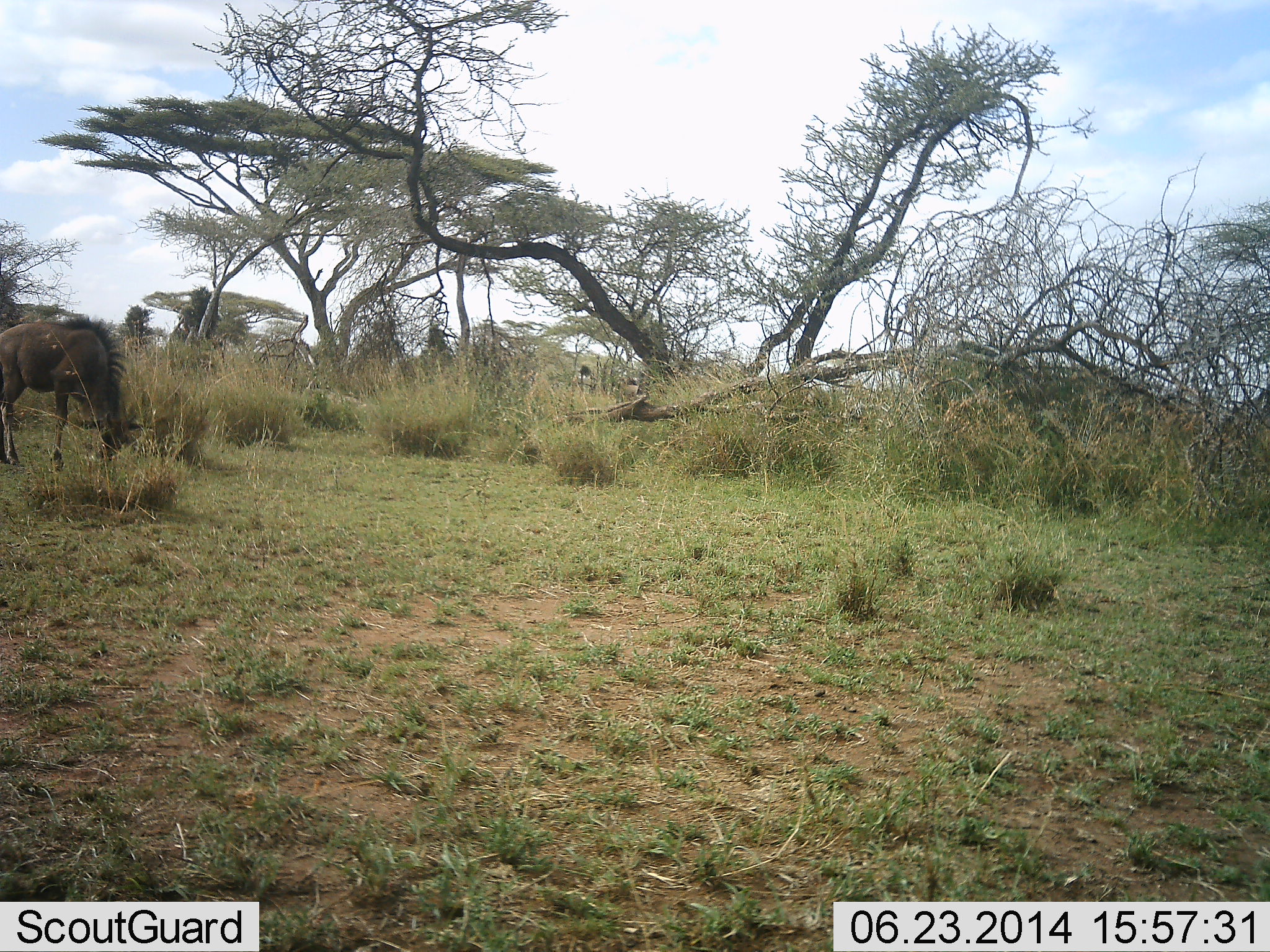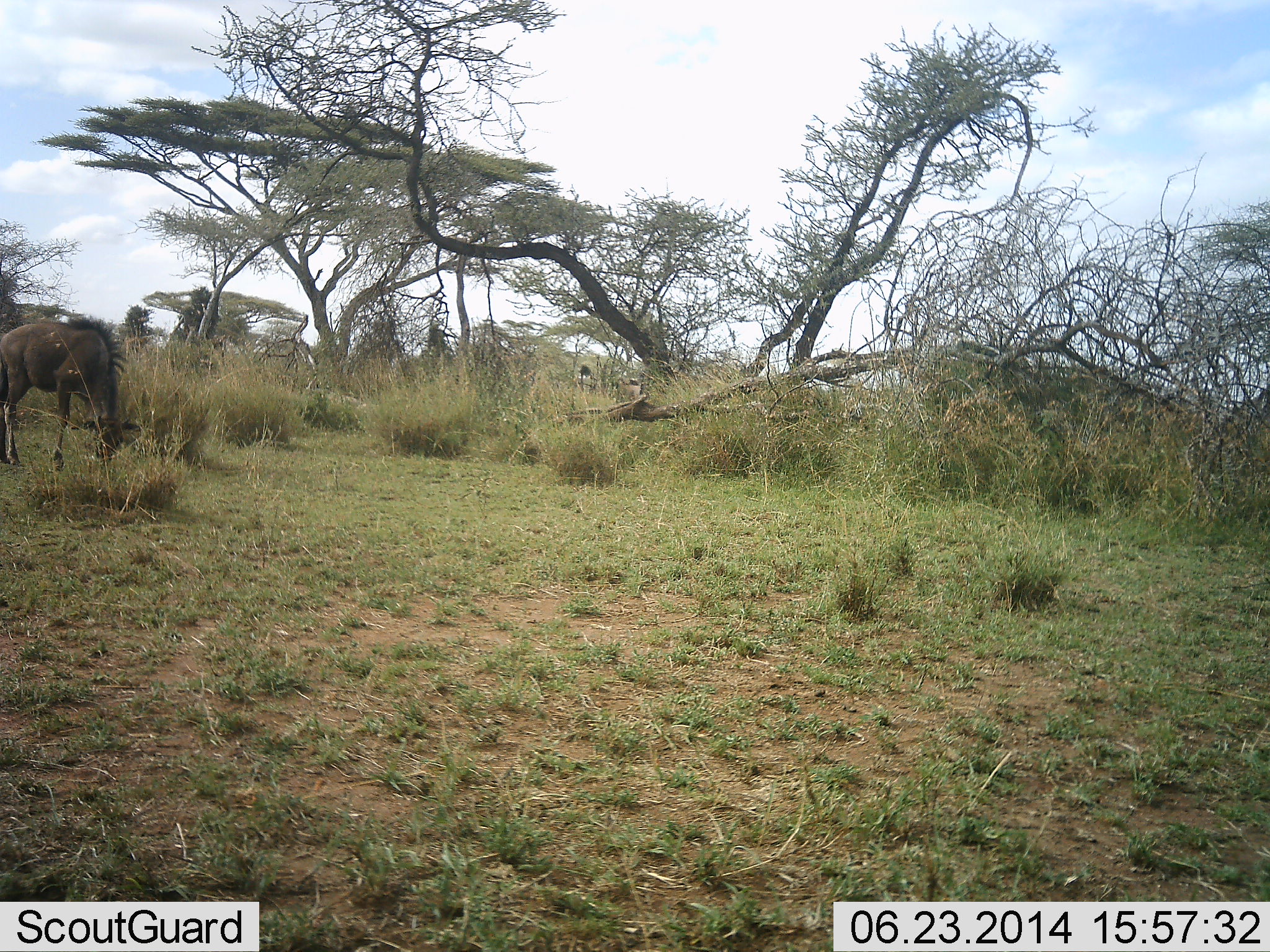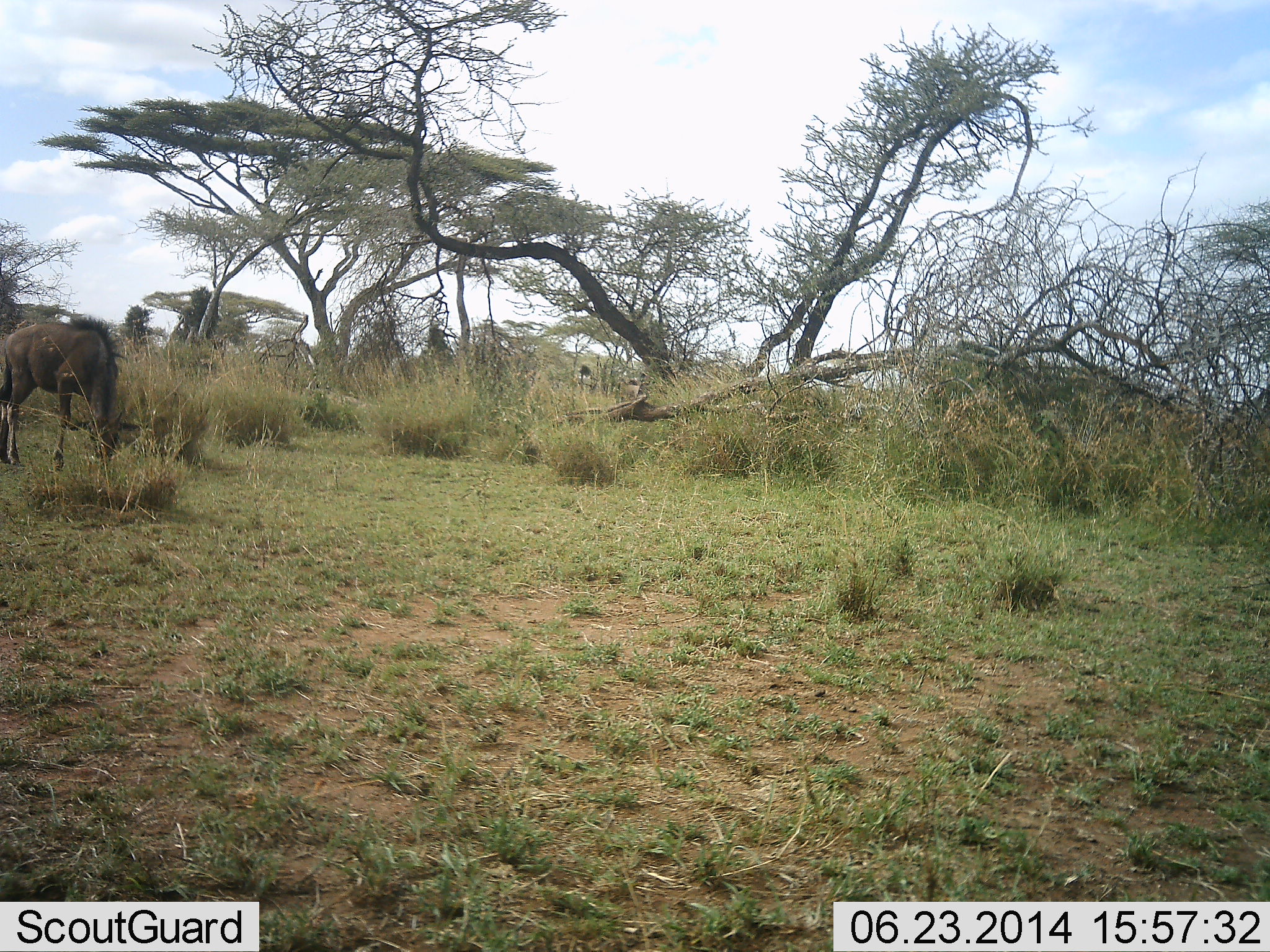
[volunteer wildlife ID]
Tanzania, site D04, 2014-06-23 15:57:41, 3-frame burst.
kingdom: Animalia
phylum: Chordata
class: Mammalia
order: Artiodactyla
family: Bovidae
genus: Connochaetes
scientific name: Connochaetes taurinus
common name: blue wildebeest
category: wildebeest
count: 1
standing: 30%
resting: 0%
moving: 0%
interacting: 0%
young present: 10%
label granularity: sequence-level